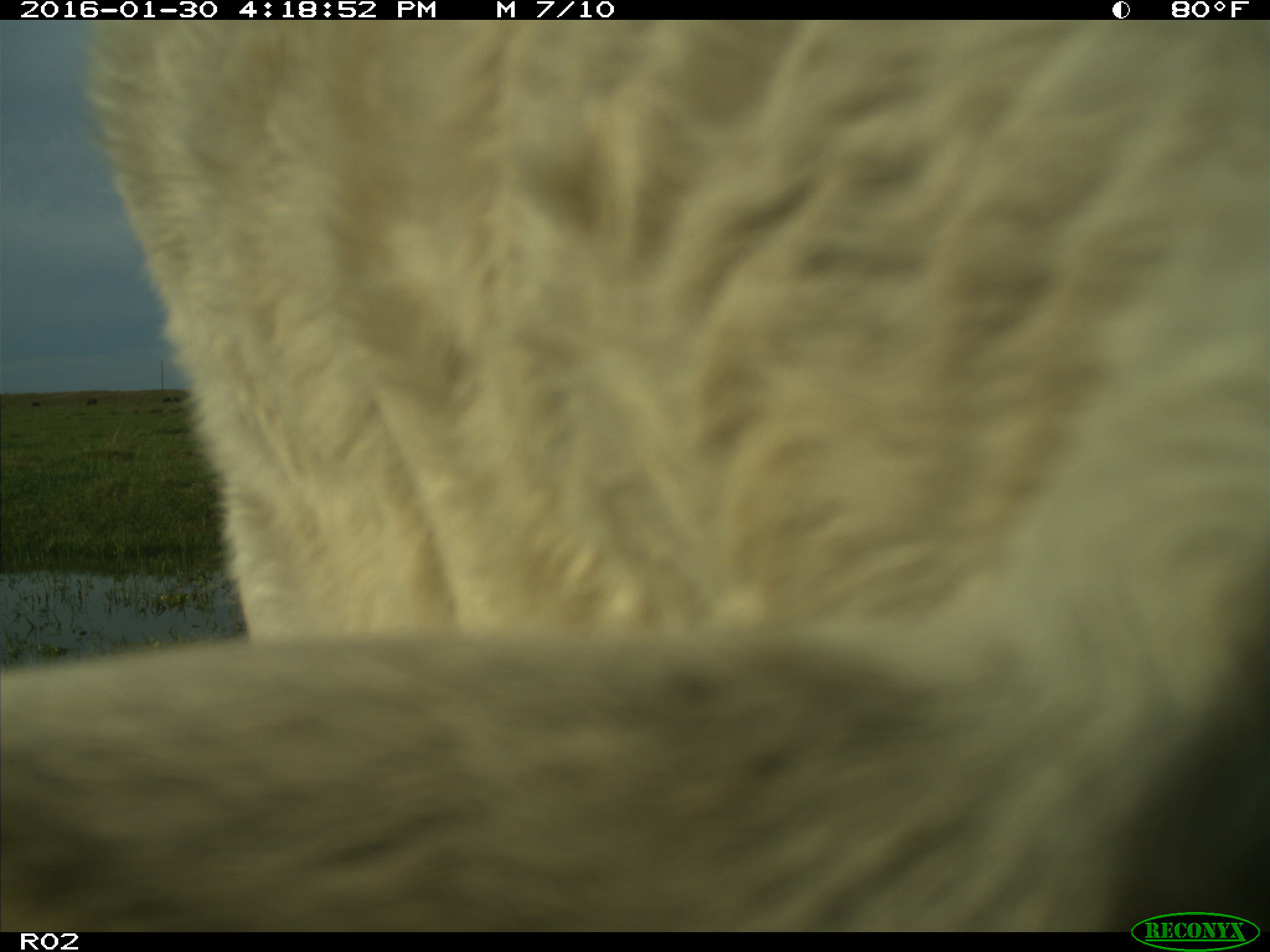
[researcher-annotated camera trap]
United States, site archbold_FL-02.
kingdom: Animalia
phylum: Chordata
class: Mammalia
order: Artiodactyla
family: Bovidae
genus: Bos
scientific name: Bos taurus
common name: domestic cow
Bos taurus (domestic cow).